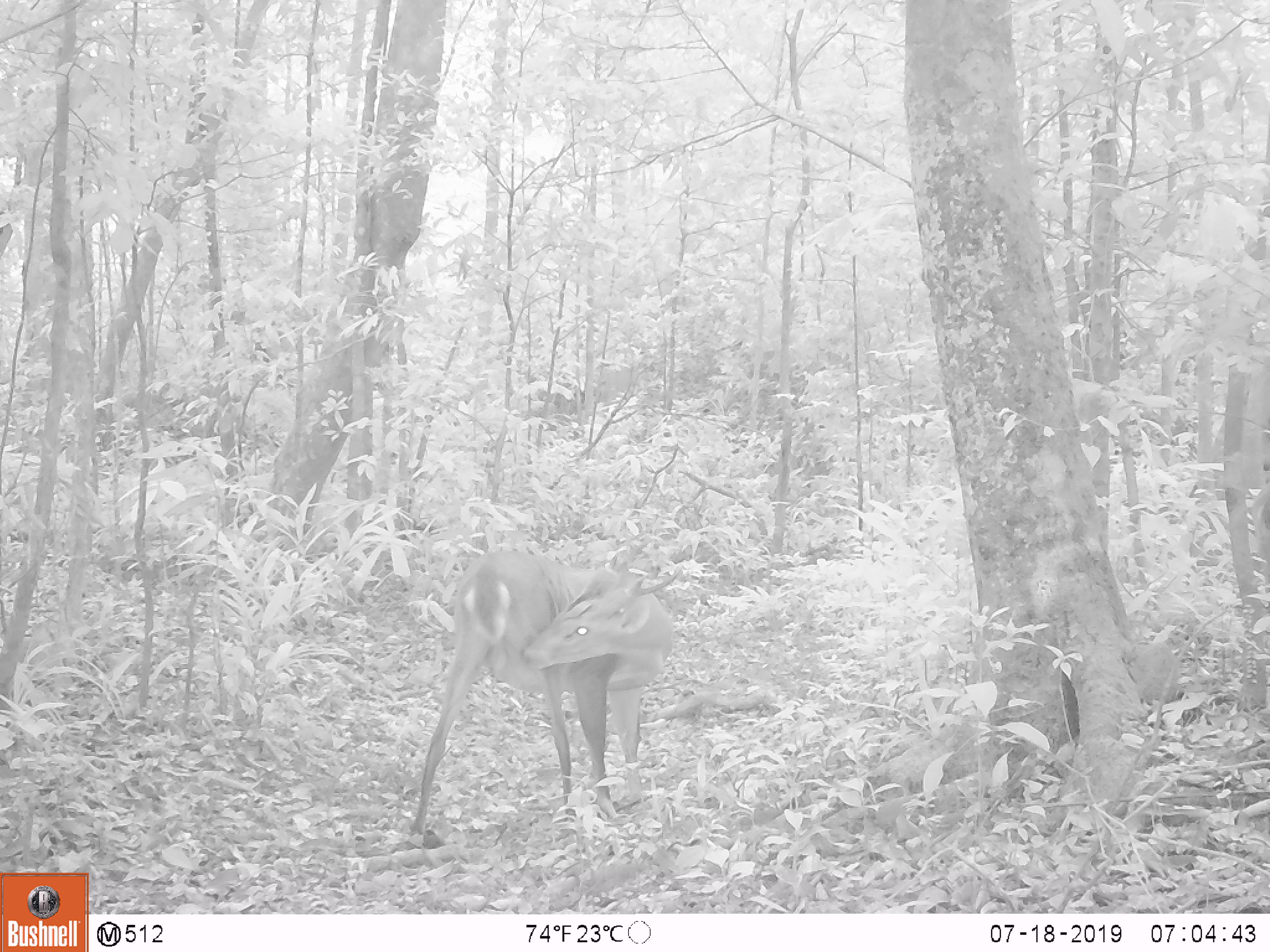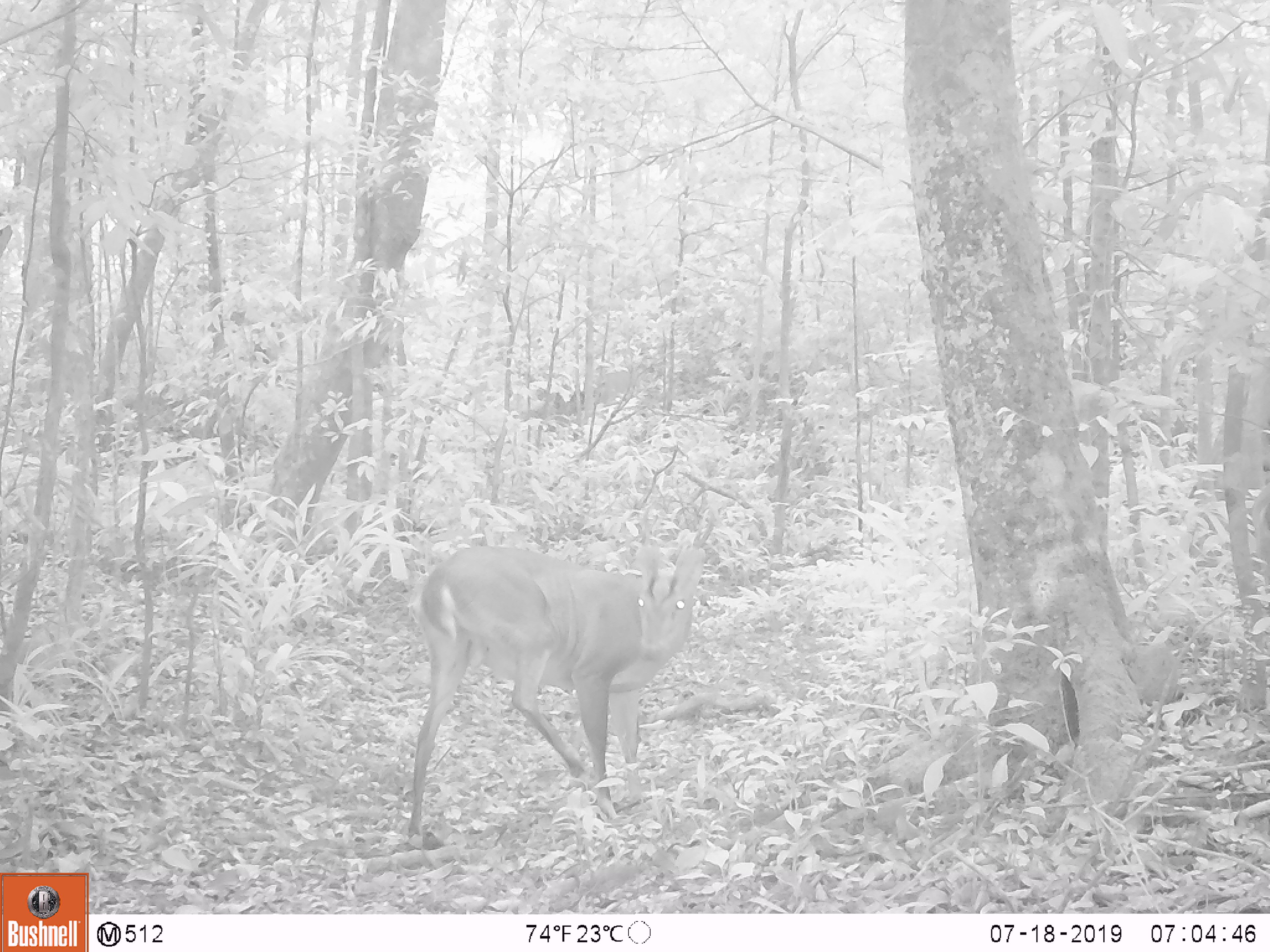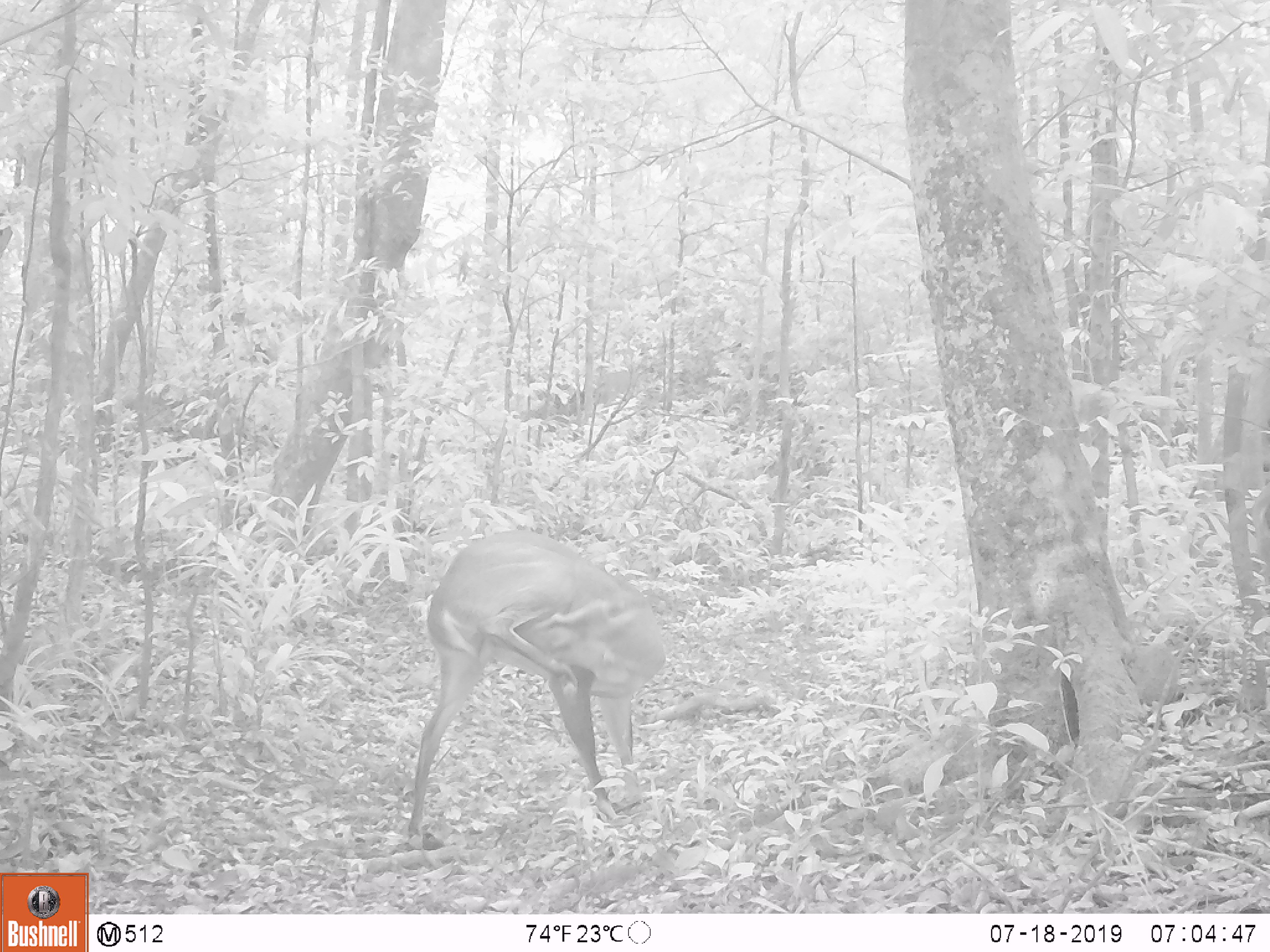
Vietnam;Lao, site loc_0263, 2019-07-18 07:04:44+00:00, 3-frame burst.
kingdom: Animalia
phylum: Chordata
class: Mammalia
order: Artiodactyla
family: Cervidae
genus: Muntiacus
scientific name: Muntiacus vuquangensis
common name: large-antlered muntjac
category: large antlered muntjac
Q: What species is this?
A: Large antlered muntjac (large-antlered muntjac) (Muntiacus vuquangensis).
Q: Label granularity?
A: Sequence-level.